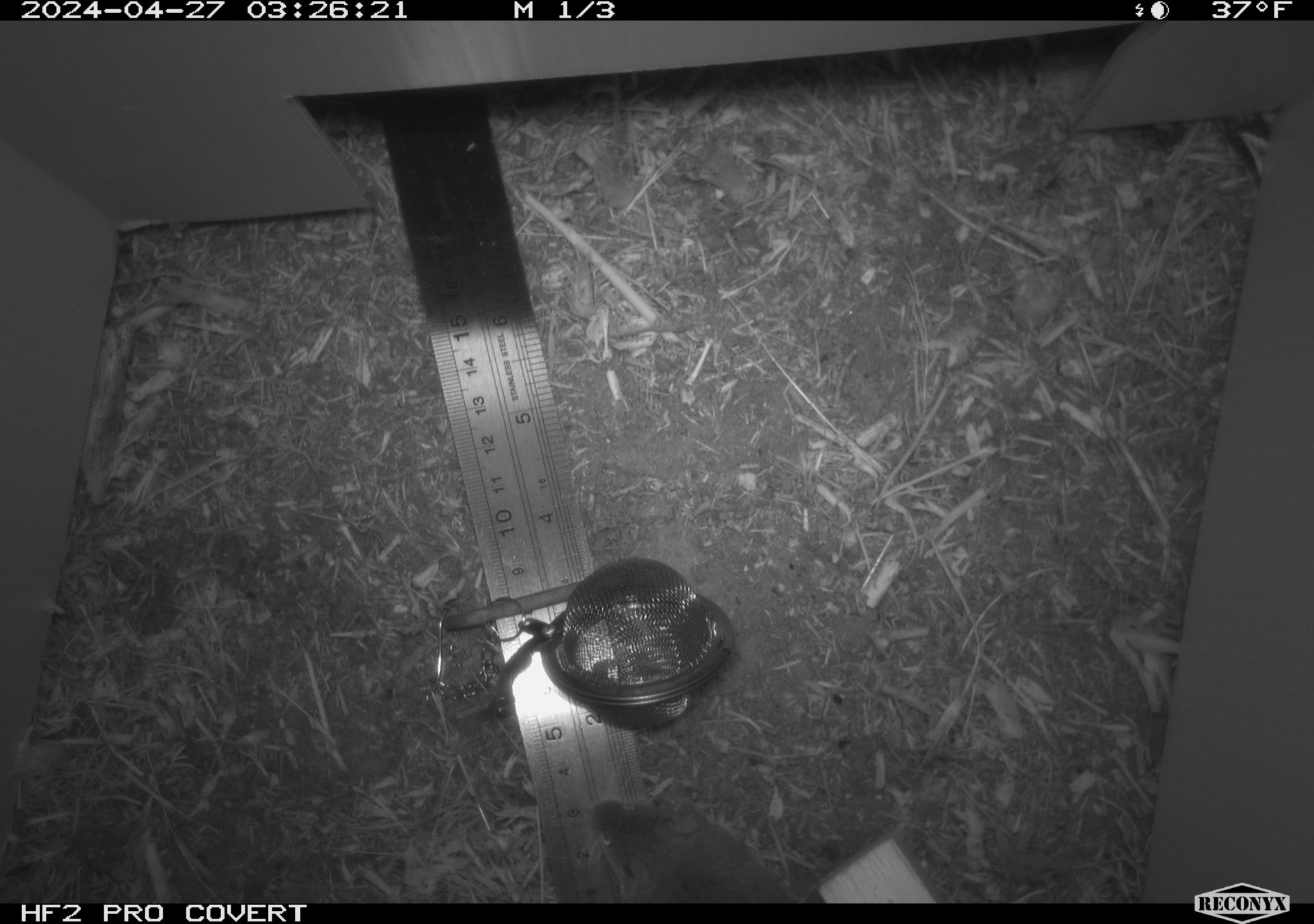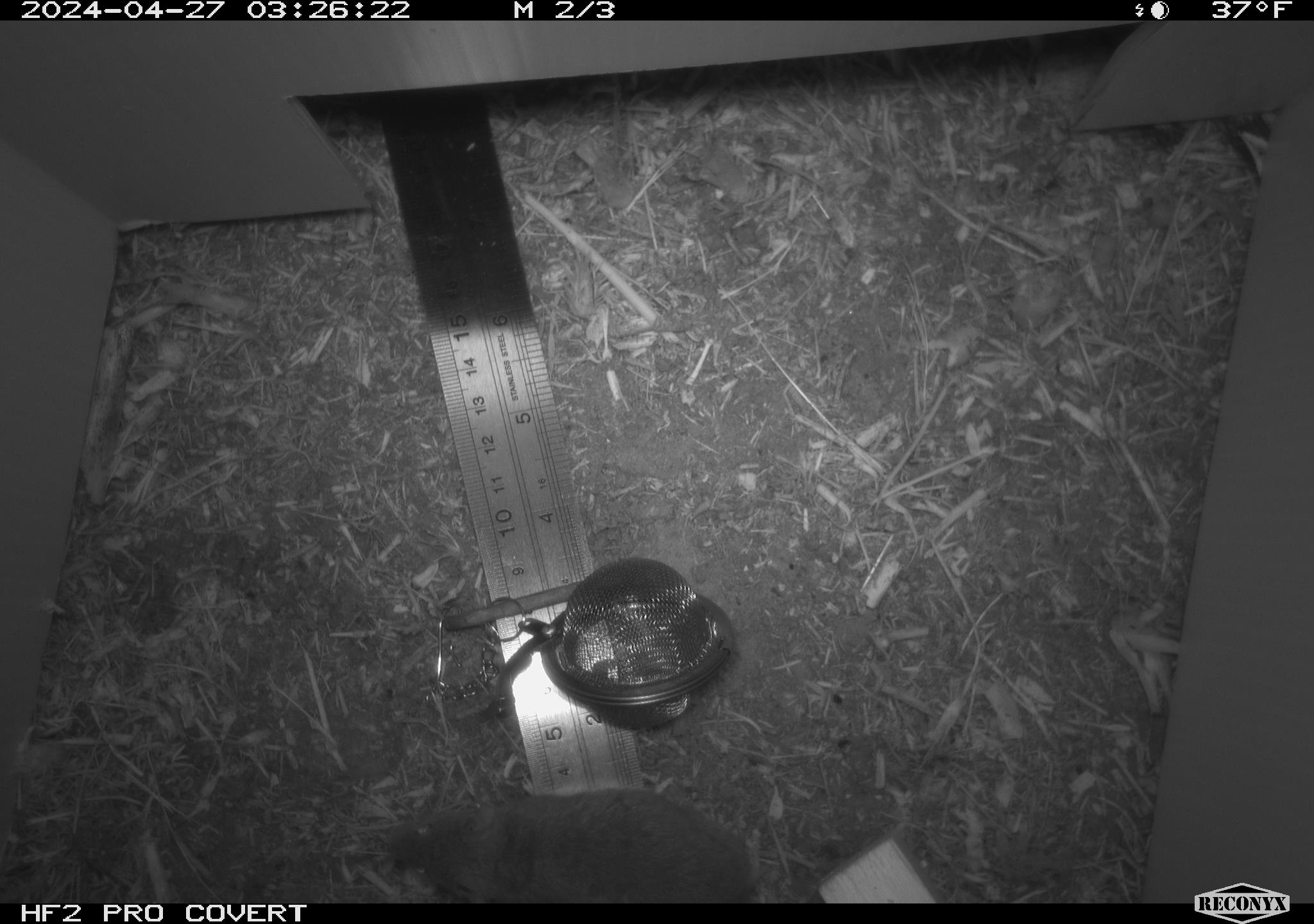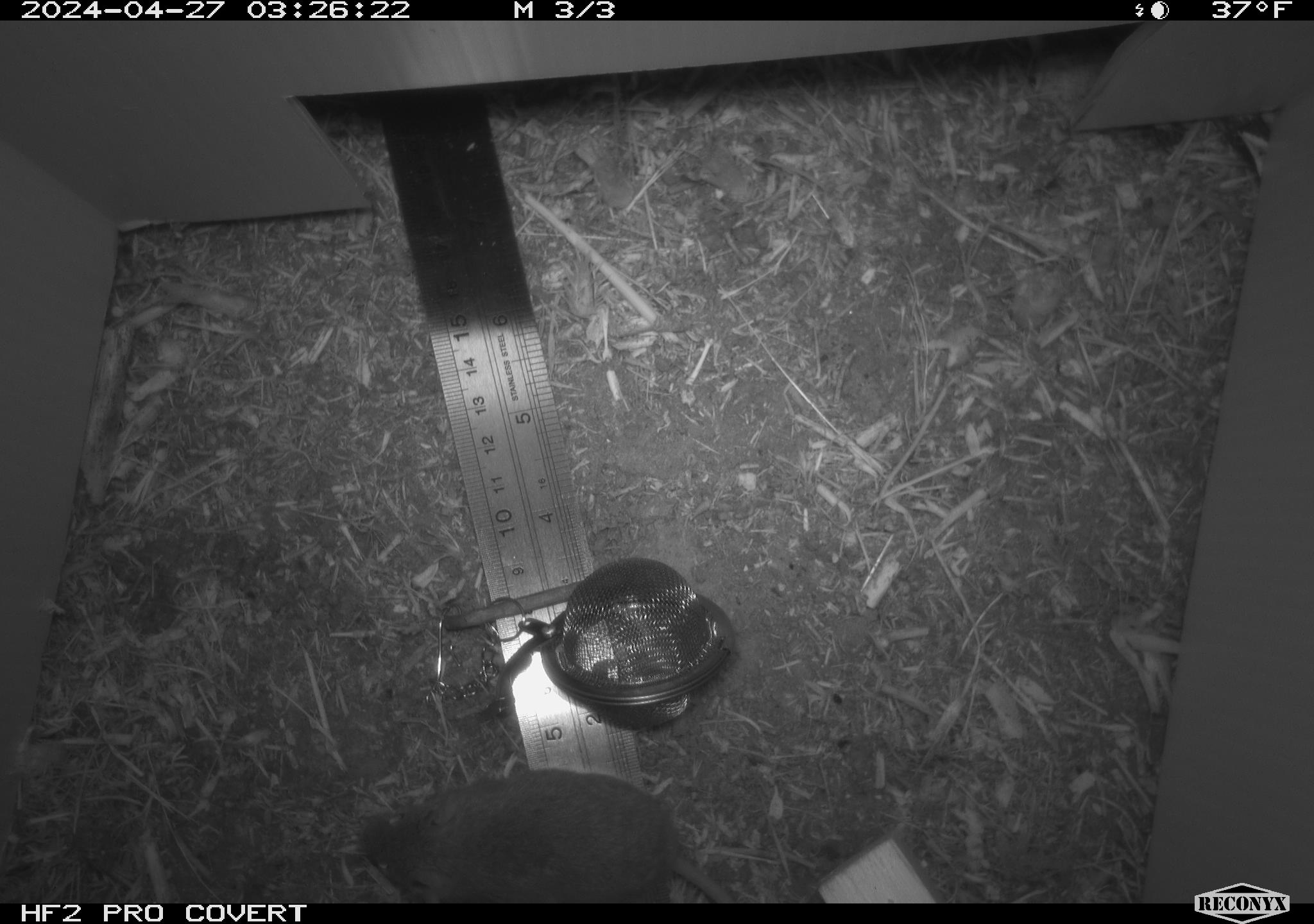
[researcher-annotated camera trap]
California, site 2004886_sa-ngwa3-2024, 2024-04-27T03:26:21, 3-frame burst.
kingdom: Animalia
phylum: Chordata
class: Mammalia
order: Rodentia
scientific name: Rodentia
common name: mouse species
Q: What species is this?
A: Mouse species (Rodentia).